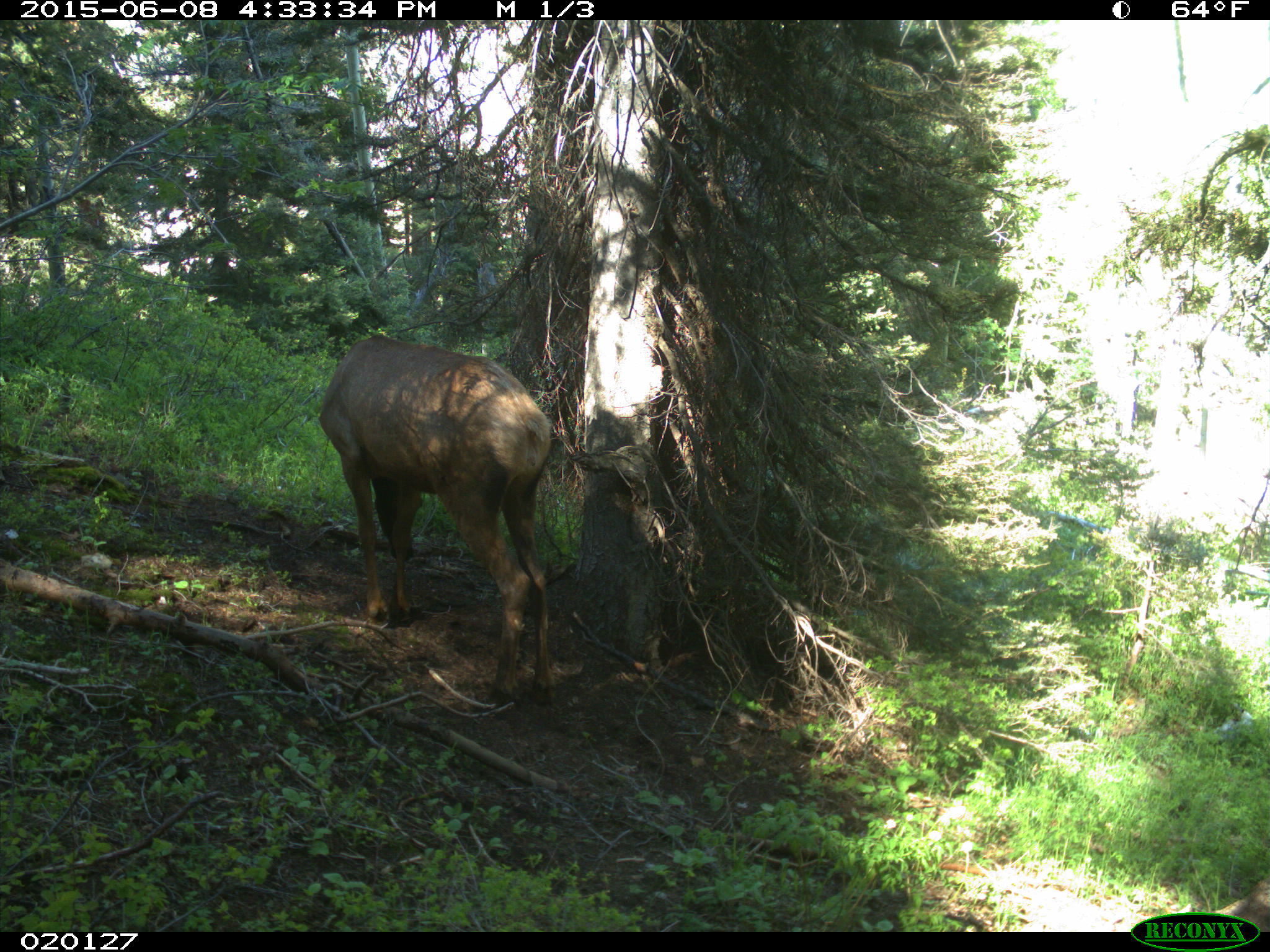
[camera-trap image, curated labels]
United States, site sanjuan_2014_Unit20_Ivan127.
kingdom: Animalia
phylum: Chordata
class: Mammalia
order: Artiodactyla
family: Cervidae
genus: Cervus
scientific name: Cervus elaphus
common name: red deer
Cervus elaphus (red deer).